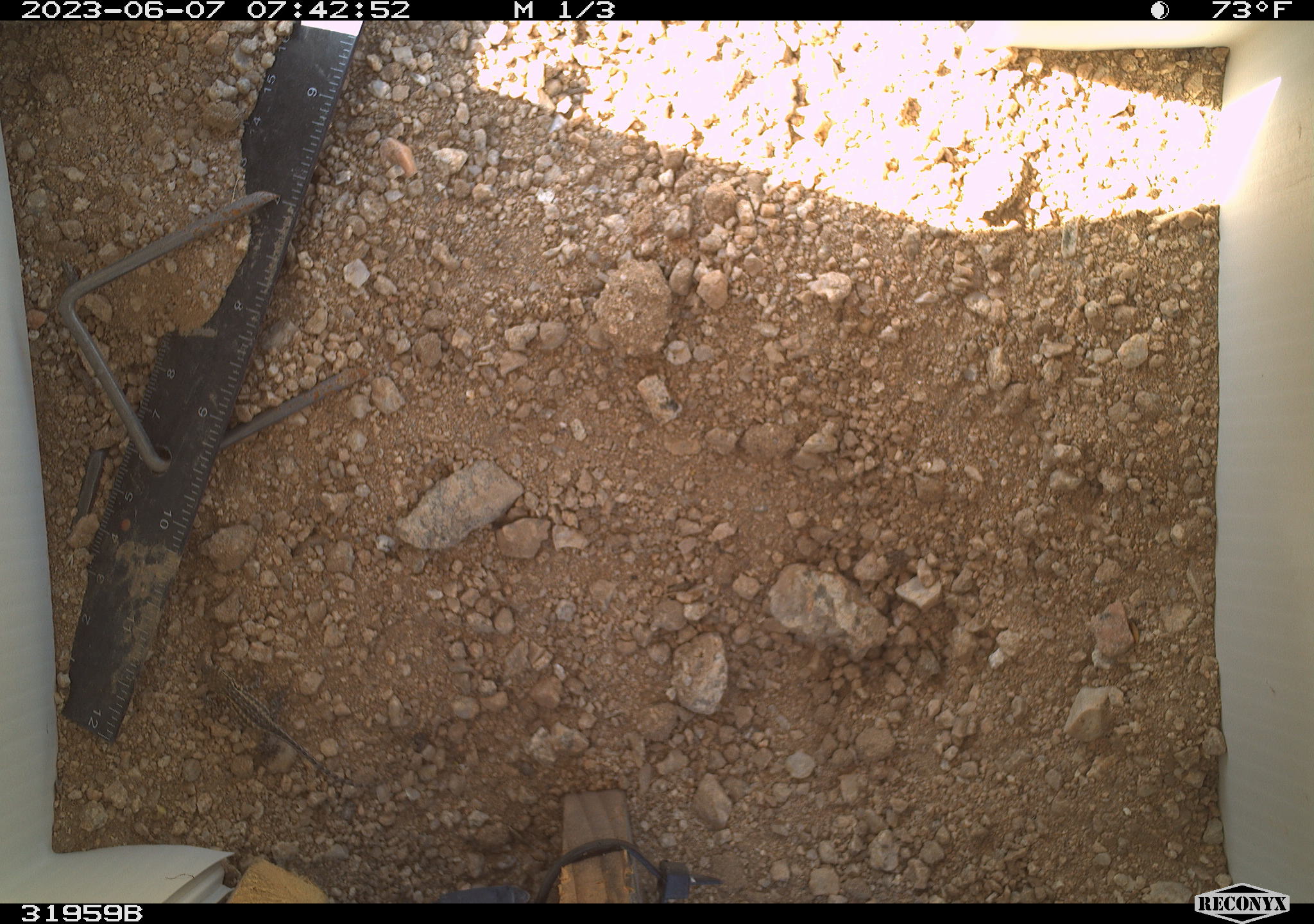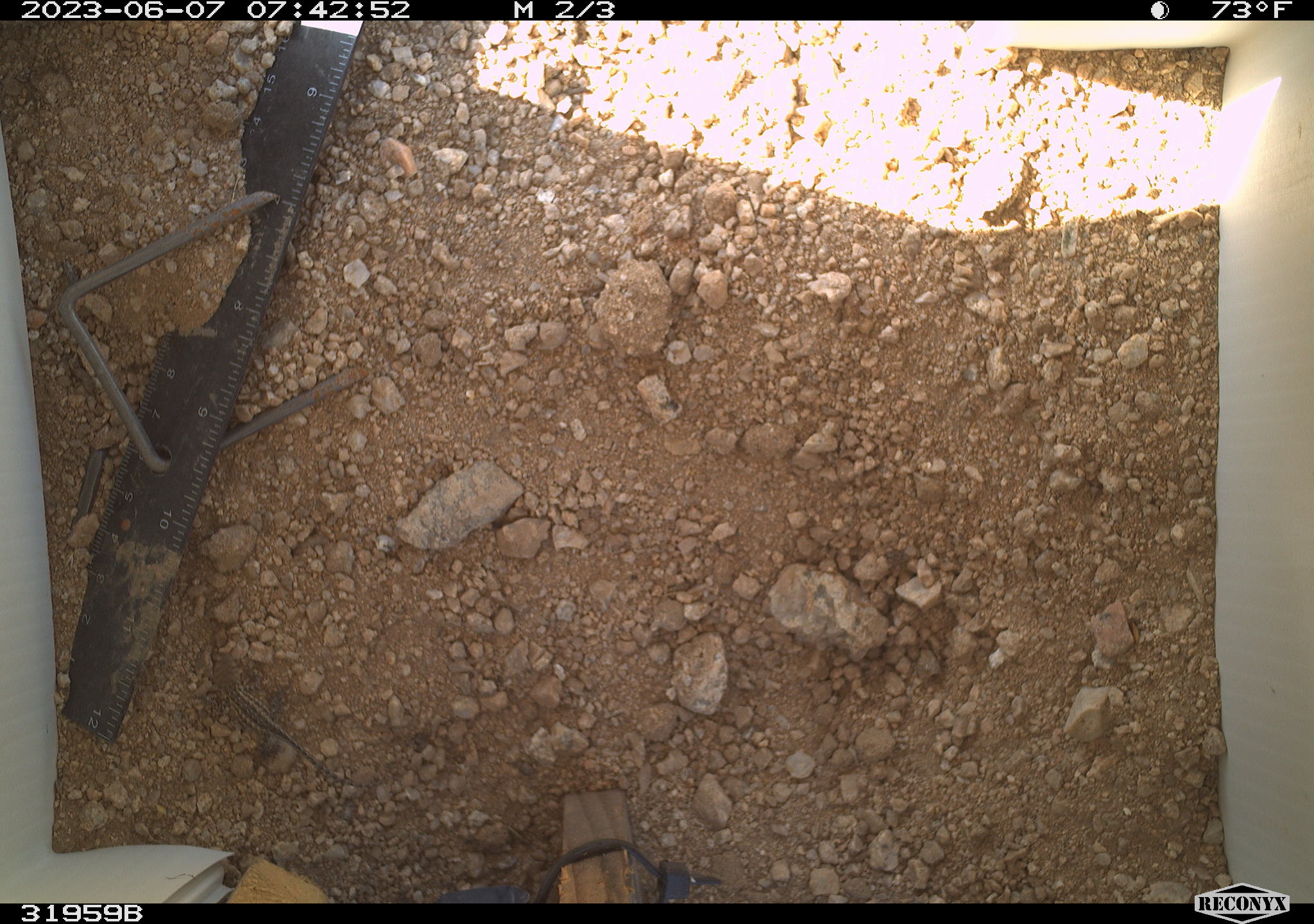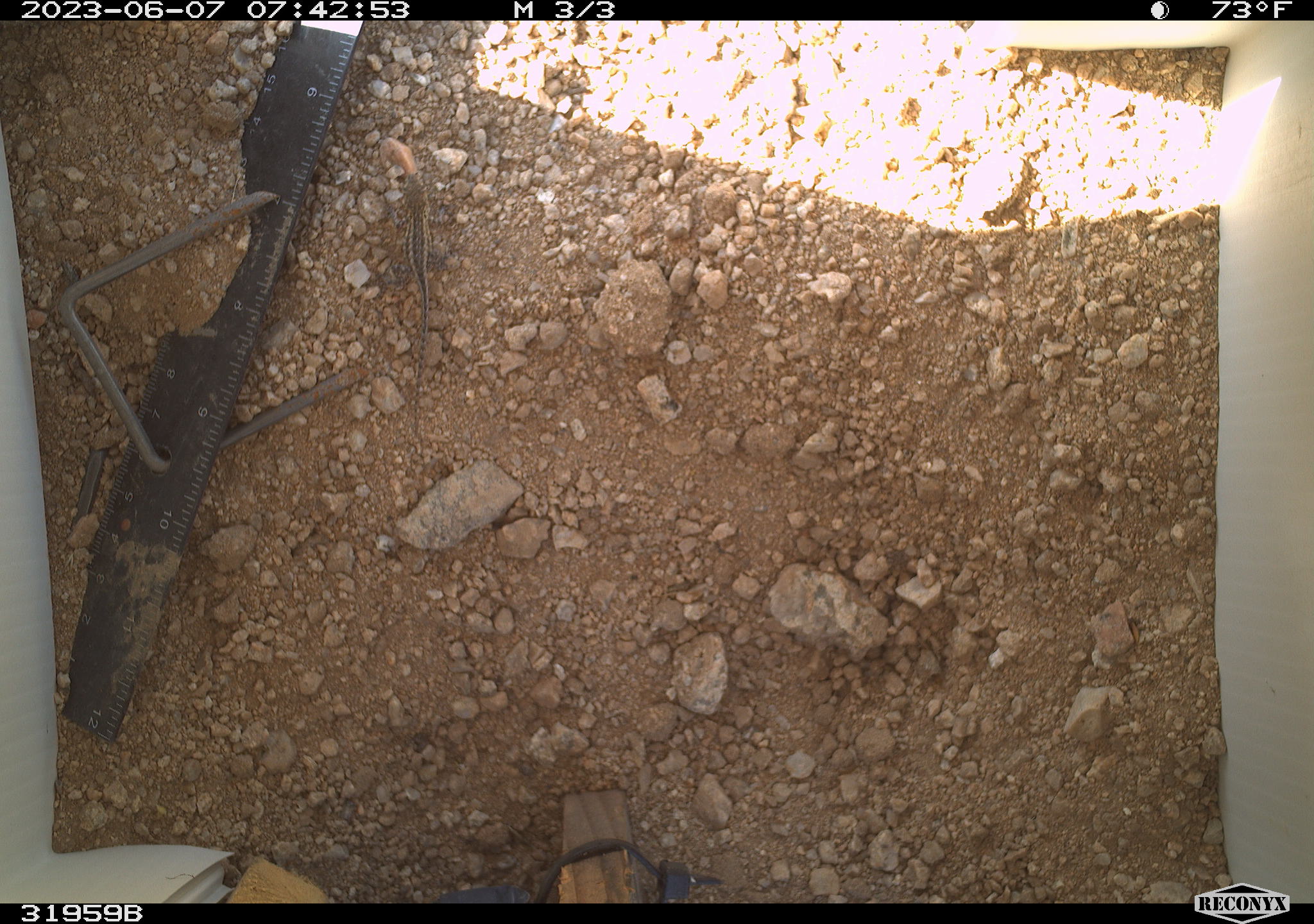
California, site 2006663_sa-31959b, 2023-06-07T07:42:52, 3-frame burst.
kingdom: Animalia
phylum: Chordata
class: Reptilia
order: Squamata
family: Phrynosomatidae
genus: Sceloporus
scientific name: Sceloporus graciosus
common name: common sagebrush lizard